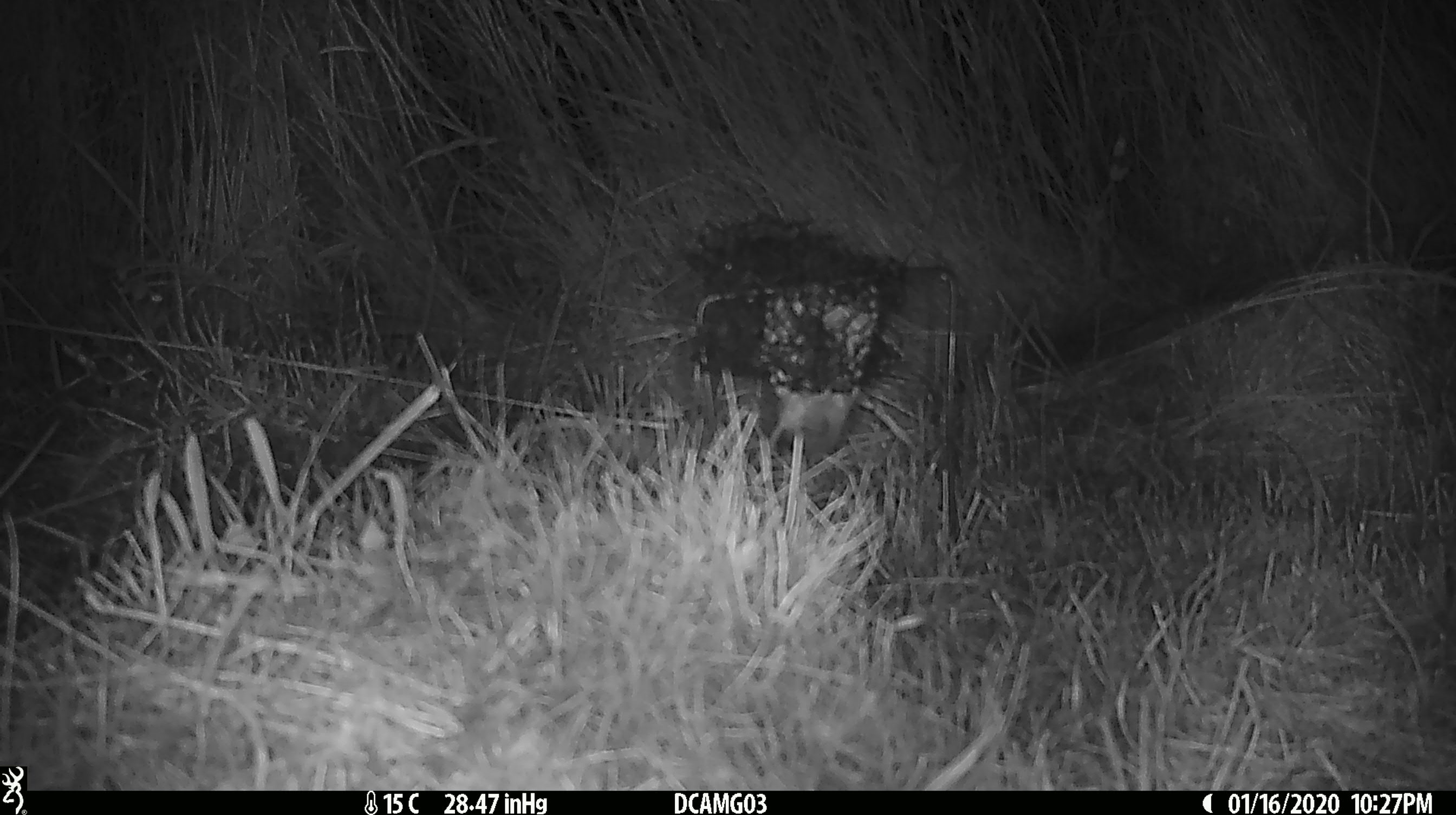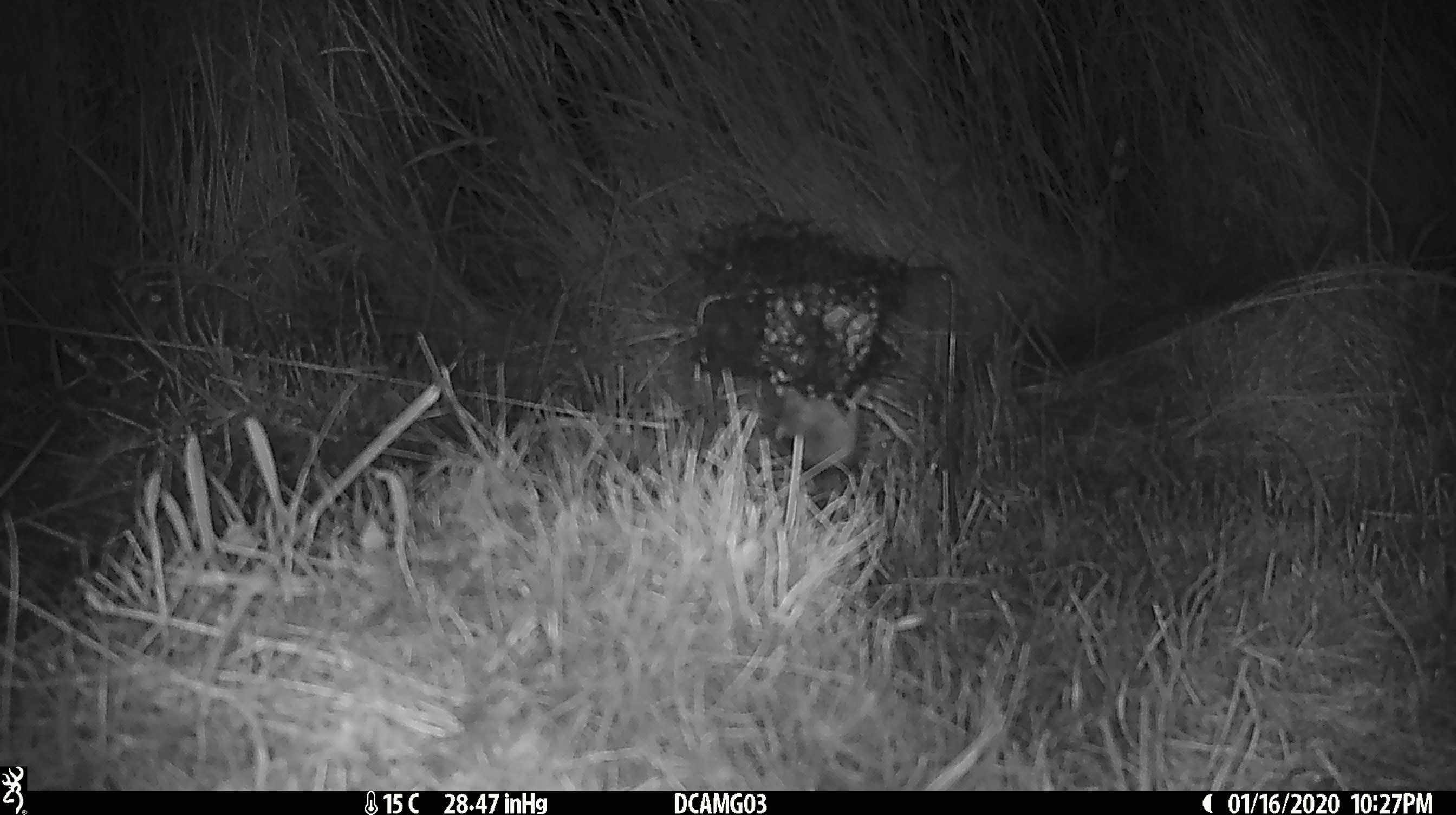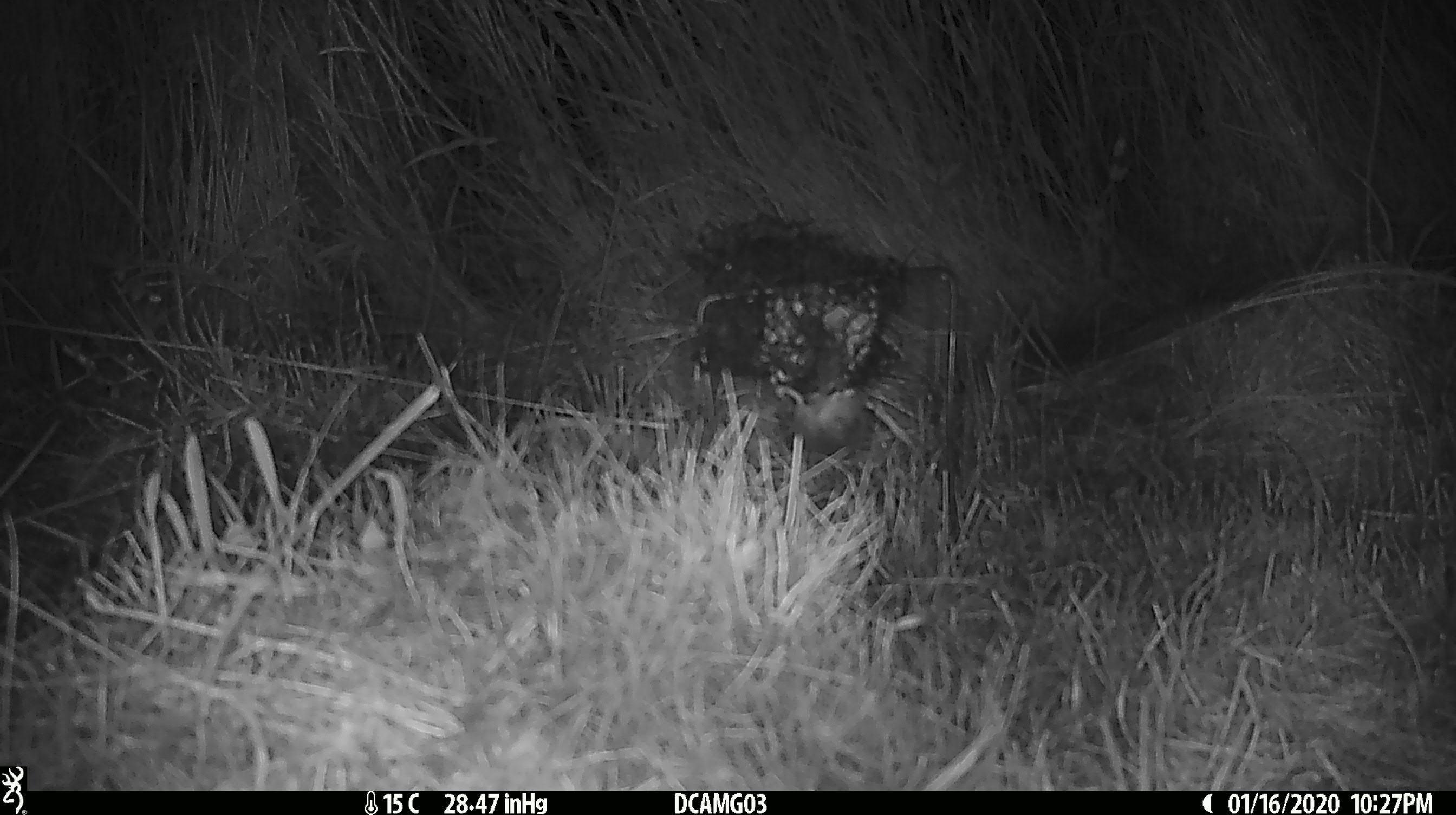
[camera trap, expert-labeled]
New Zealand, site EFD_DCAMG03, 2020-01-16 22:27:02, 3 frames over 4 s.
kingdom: Animalia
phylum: Chordata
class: Mammalia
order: Rodentia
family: Muridae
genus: Mus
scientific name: Mus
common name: mouse